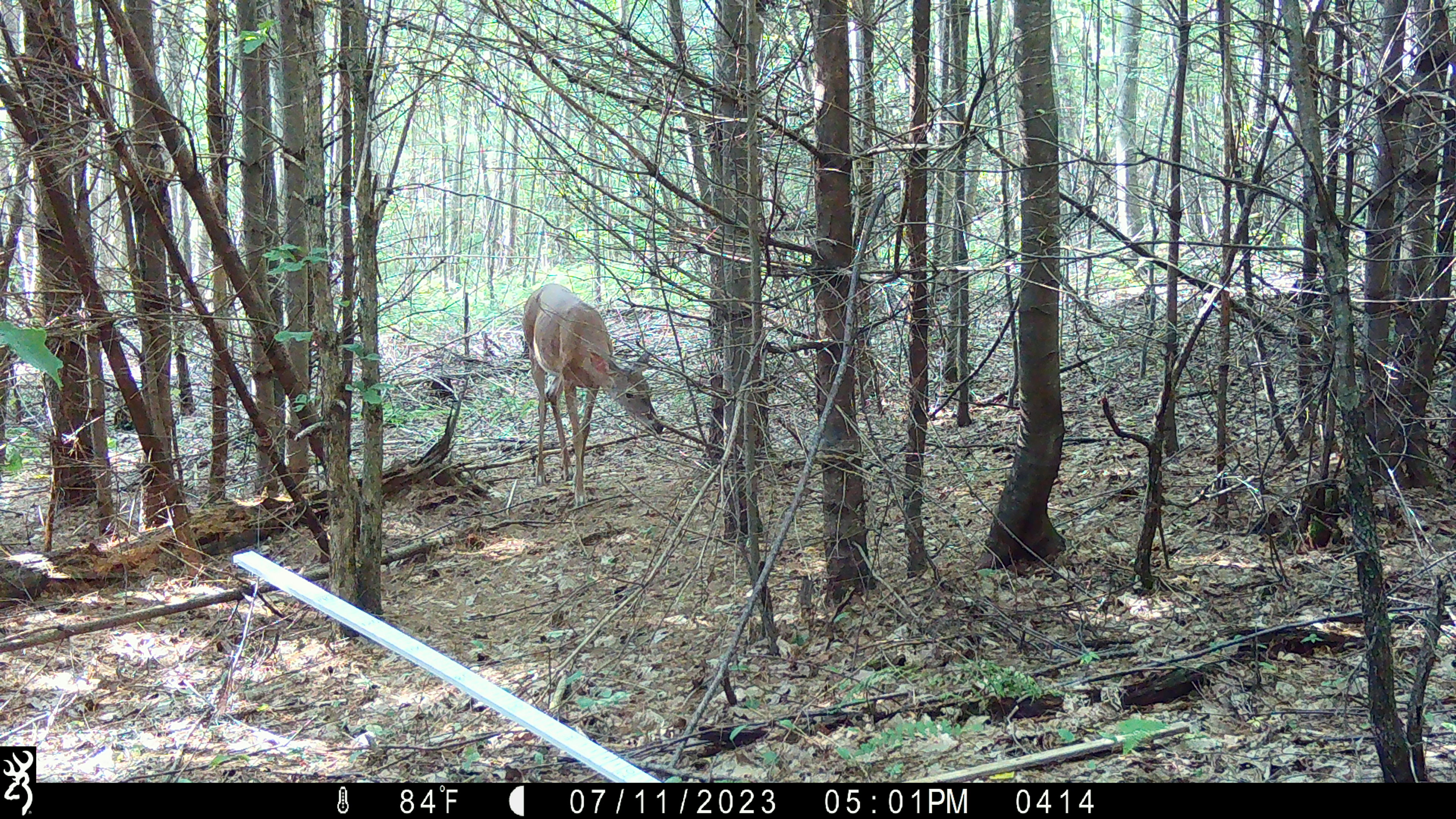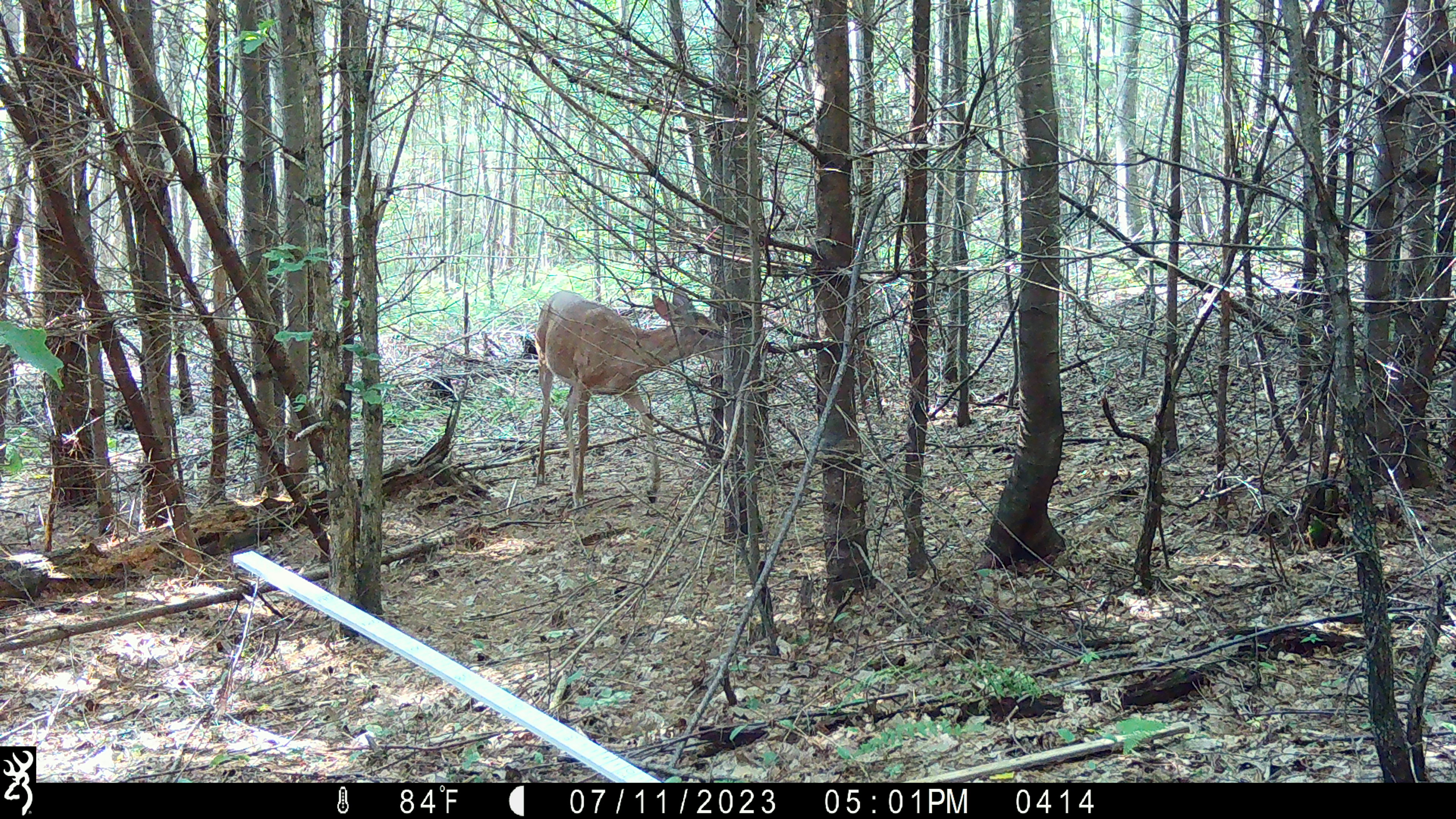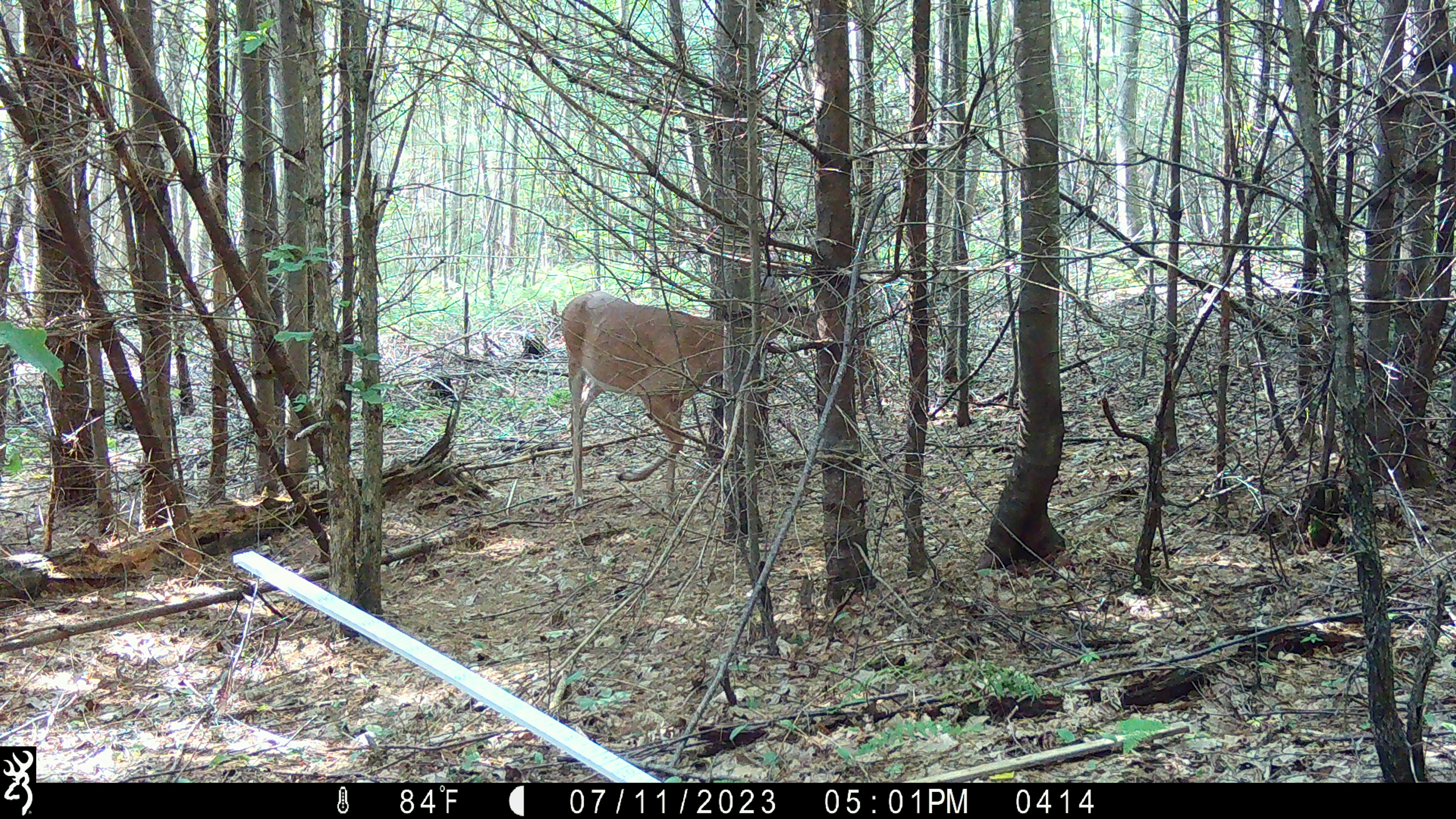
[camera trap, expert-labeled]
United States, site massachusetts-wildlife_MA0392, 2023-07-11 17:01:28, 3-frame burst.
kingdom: Animalia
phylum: Chordata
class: Mammalia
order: Artiodactyla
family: Cervidae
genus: Odocoileus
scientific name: Odocoileus virginianus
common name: white-tailed deer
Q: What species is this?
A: White-tailed deer (Odocoileus virginianus).